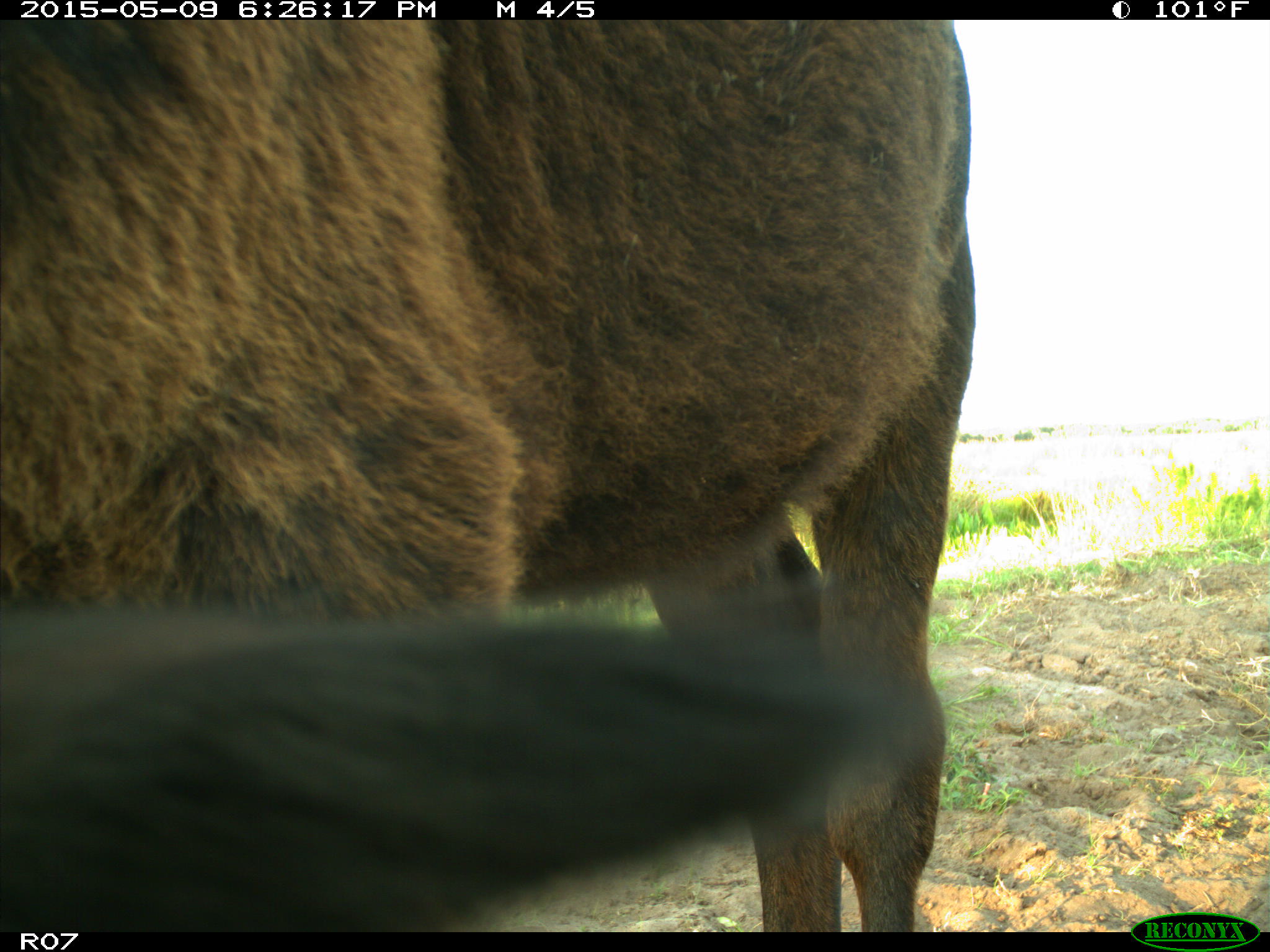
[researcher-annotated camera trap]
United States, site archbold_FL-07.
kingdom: Animalia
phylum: Chordata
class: Mammalia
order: Artiodactyla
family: Bovidae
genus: Bos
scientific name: Bos taurus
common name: domestic cow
Bos taurus (domestic cow).